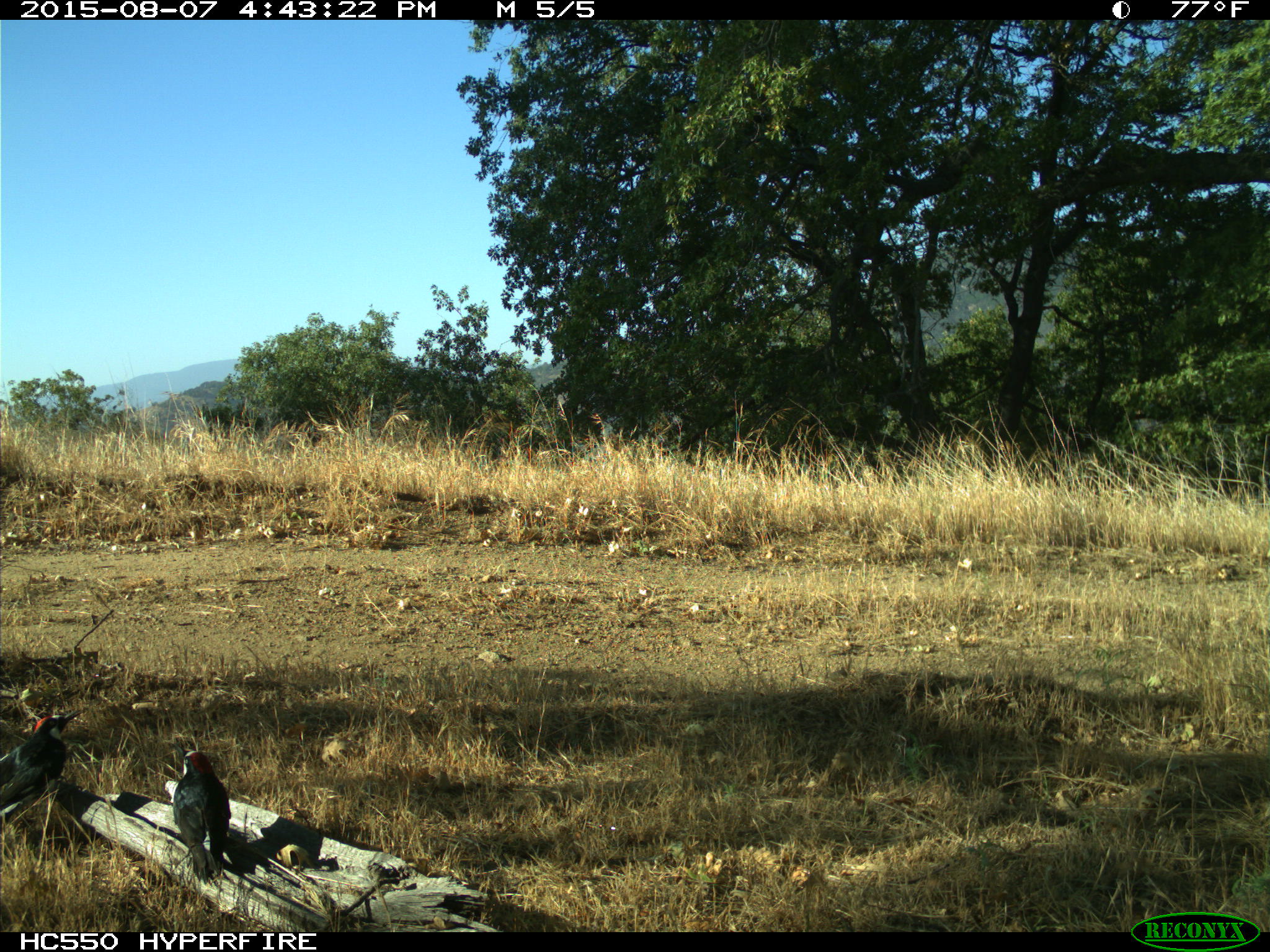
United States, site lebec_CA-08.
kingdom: Animalia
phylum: Chordata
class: Aves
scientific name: Aves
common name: birds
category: unidentified bird